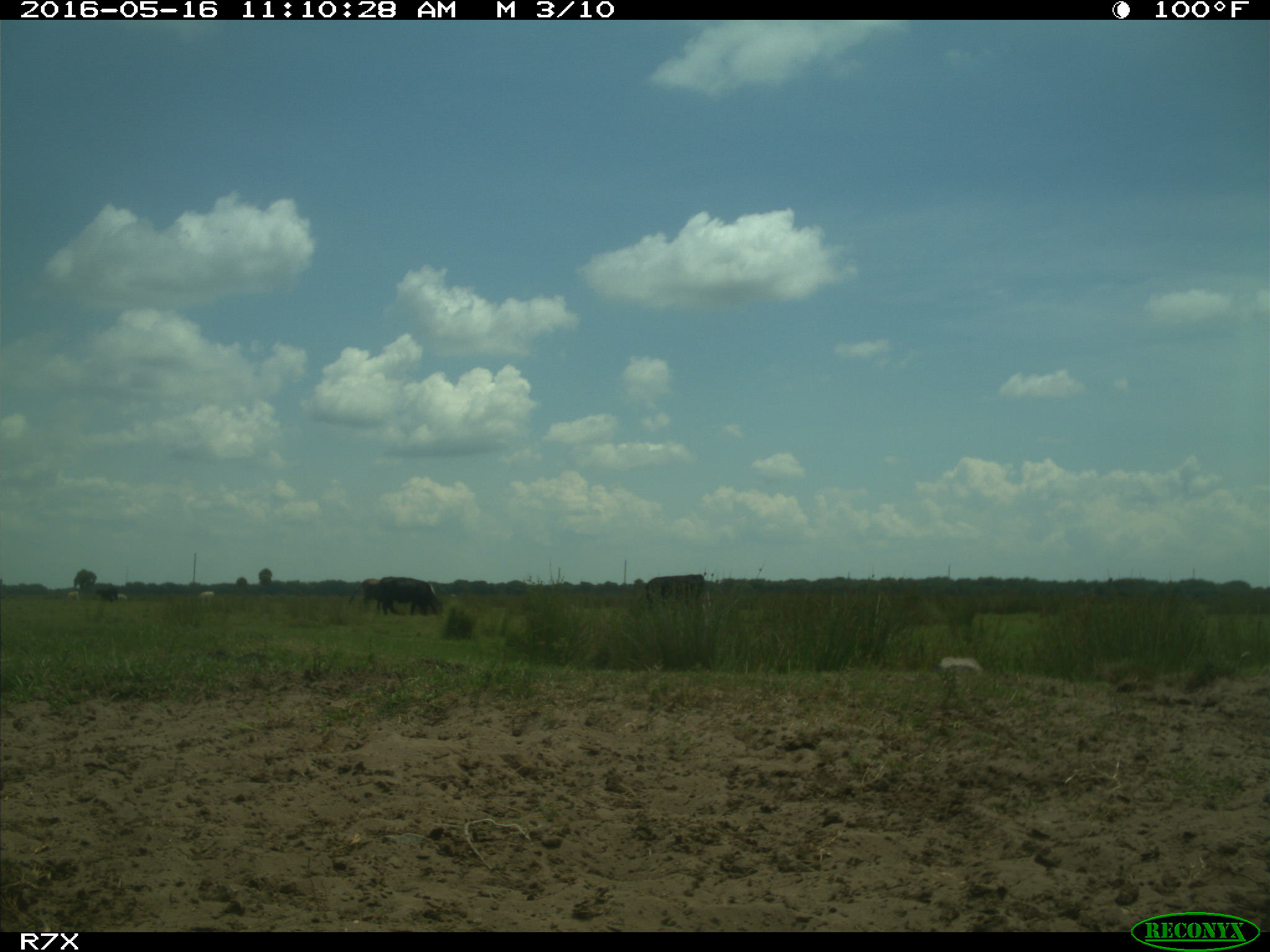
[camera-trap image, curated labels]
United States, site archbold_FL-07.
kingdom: Animalia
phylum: Chordata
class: Mammalia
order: Artiodactyla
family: Bovidae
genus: Bos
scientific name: Bos taurus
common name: domestic cow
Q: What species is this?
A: Bos taurus (domestic cow).